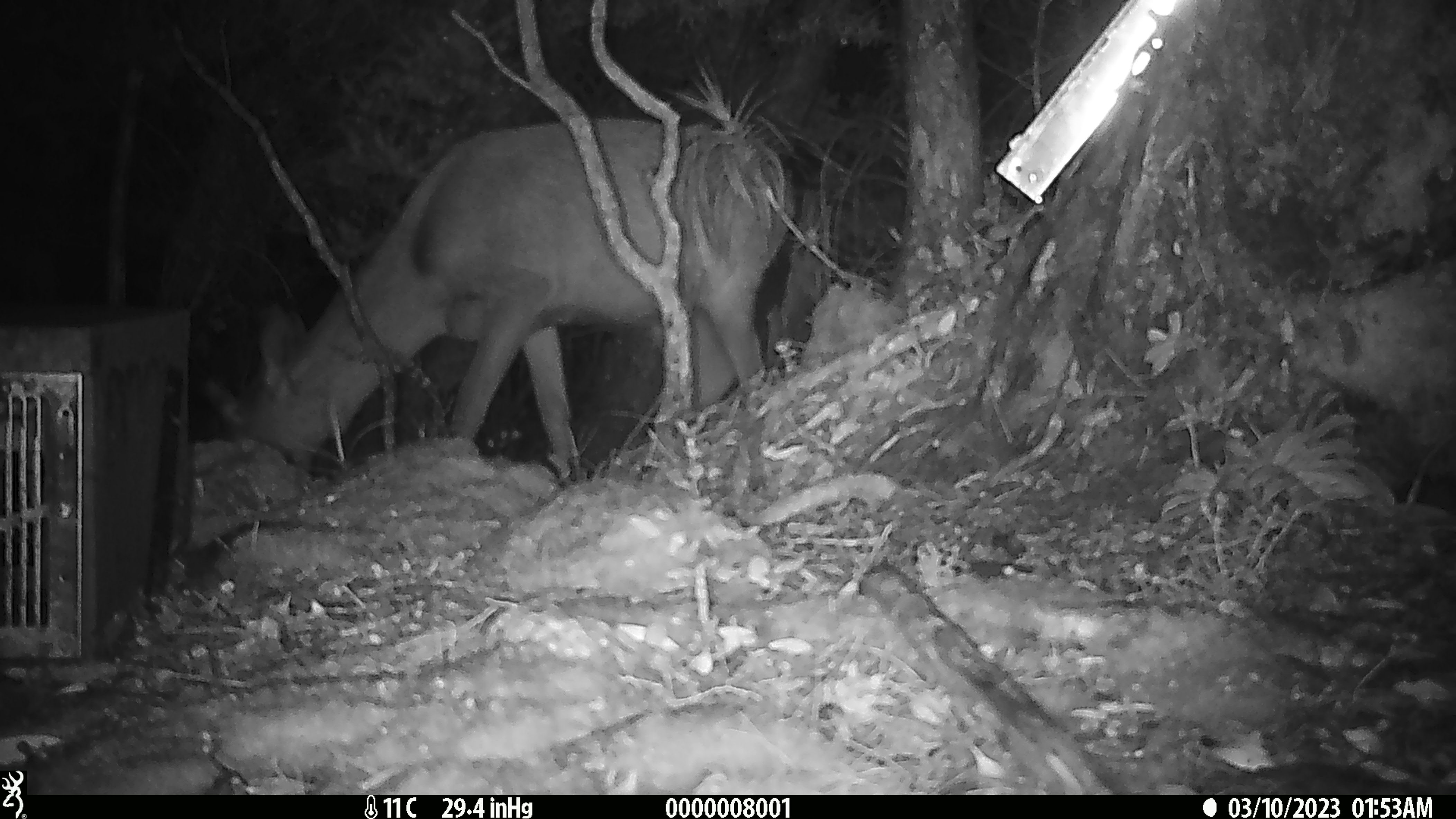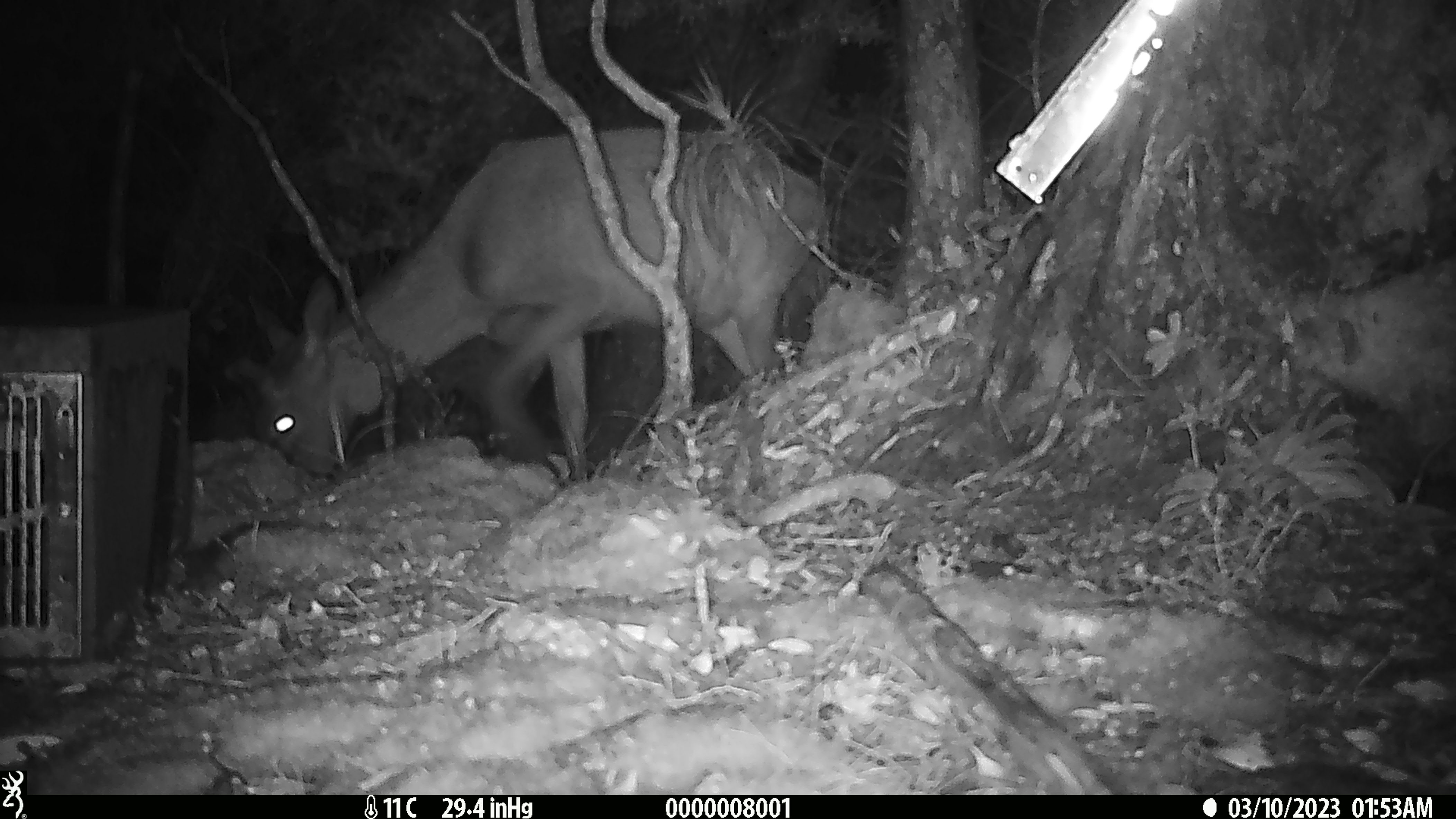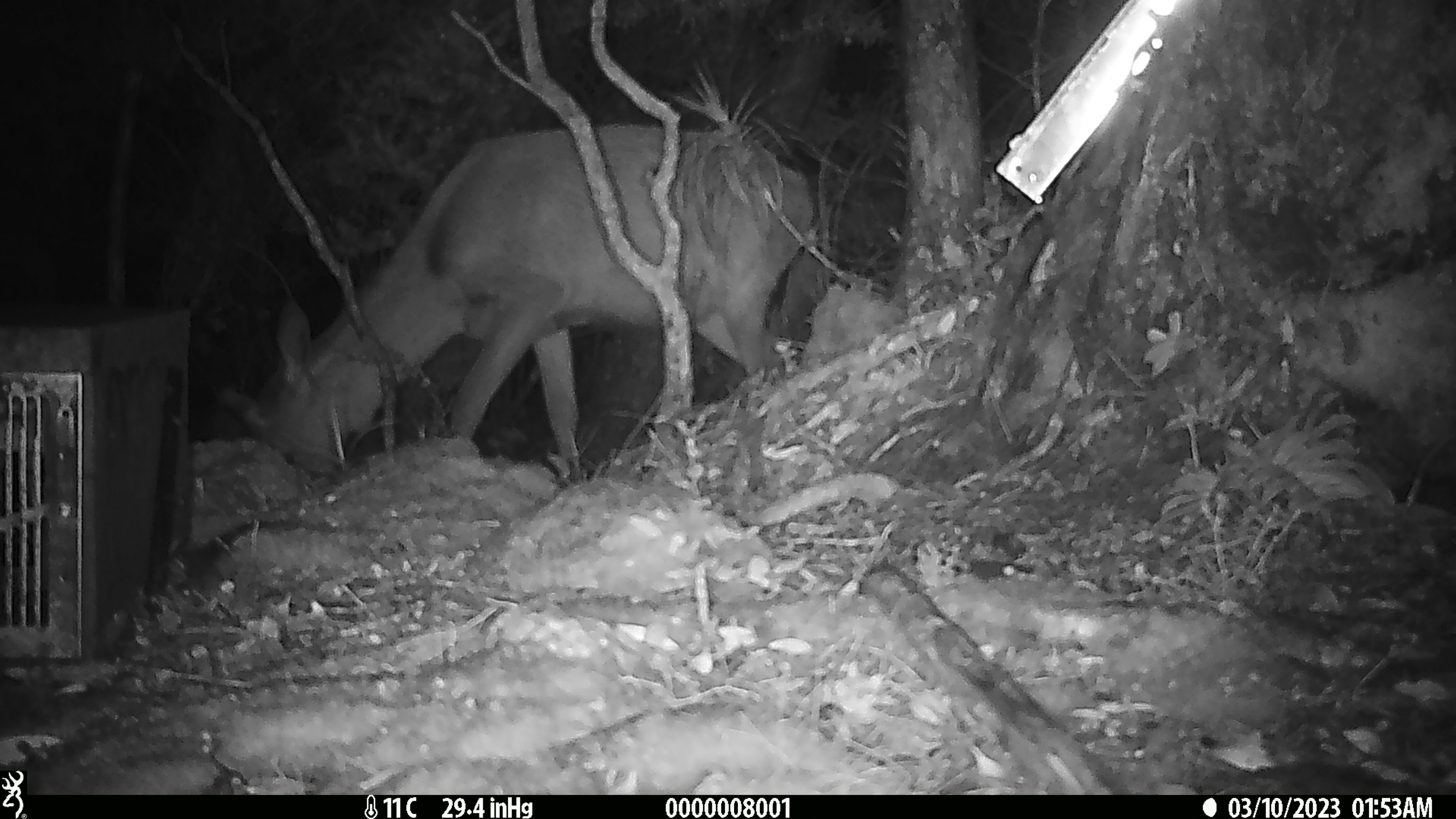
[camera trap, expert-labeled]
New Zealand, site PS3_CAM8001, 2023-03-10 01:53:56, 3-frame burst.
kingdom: Animalia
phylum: Chordata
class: Mammalia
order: Artiodactyla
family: Cervidae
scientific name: Cervidae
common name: deer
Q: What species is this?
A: Deer (Cervidae).